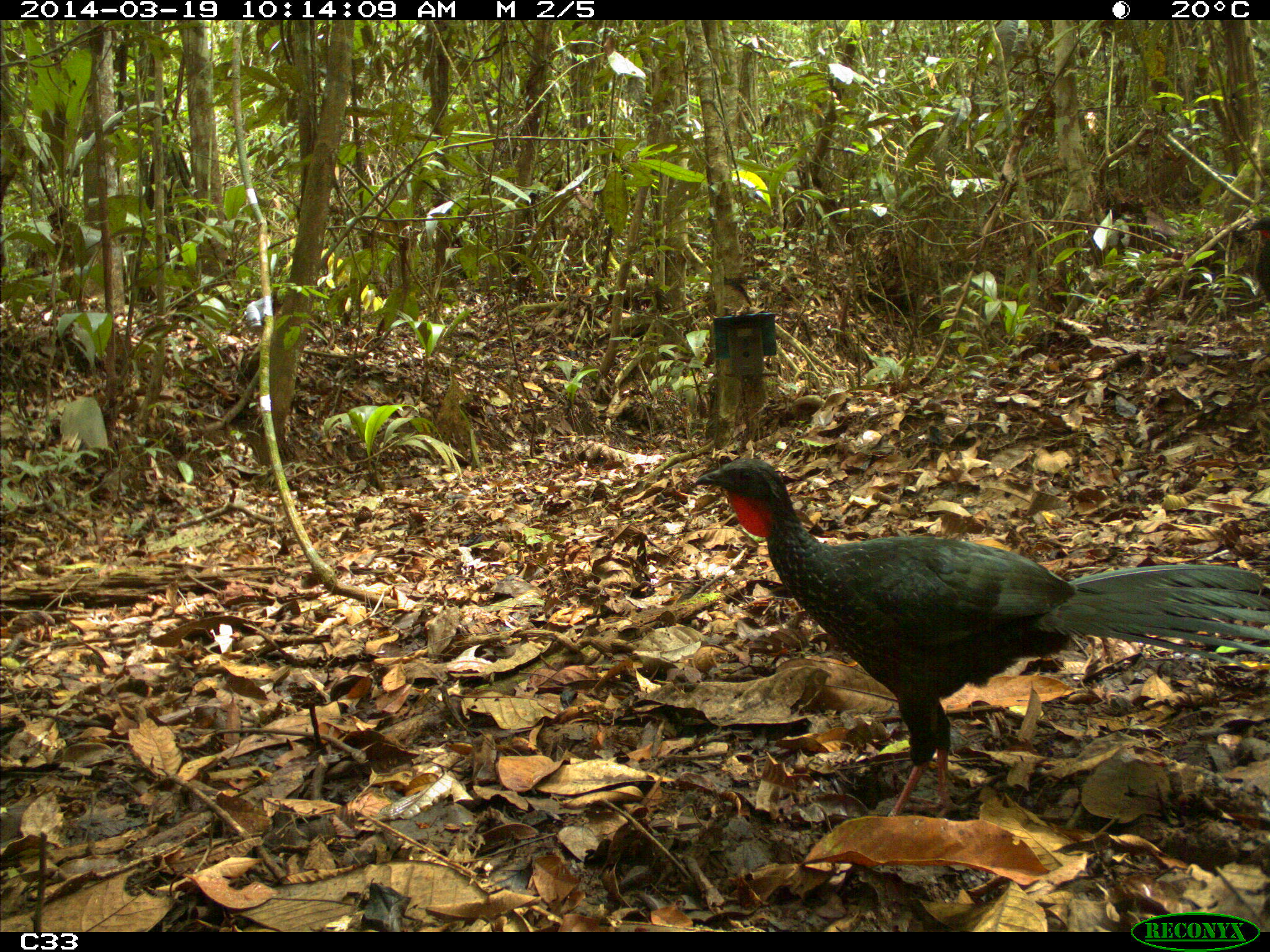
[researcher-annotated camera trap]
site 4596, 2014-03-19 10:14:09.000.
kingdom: Animalia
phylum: Chordata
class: Aves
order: Galliformes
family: Cracidae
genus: Penelope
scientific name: Penelope jacquacu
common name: spix's guan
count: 2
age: adult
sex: female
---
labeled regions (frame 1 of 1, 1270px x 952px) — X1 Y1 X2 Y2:
penelope jacquacu: 691 456 1270 818